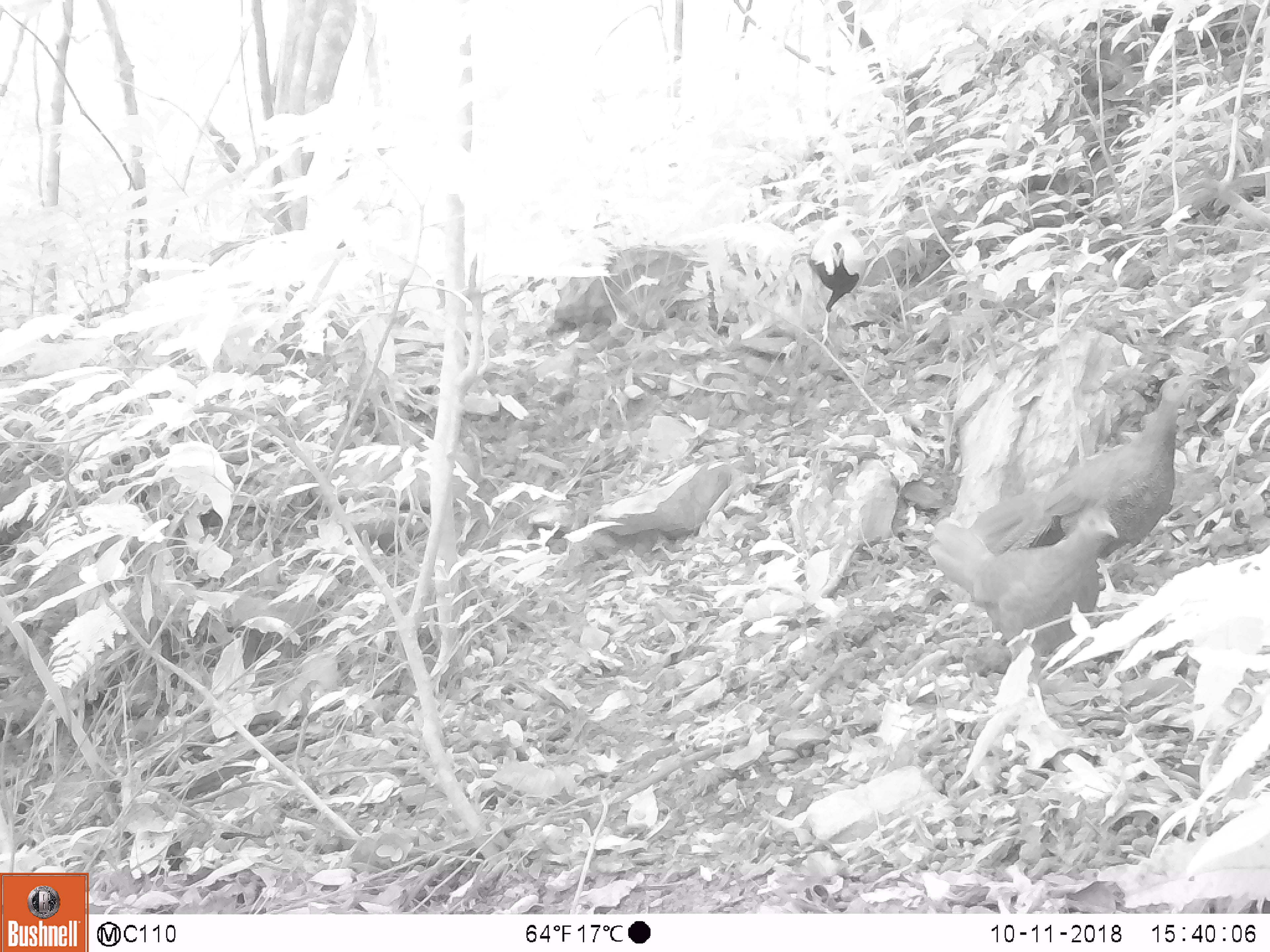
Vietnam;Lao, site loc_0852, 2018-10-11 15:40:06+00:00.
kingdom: Animalia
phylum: Chordata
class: Aves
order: Galliformes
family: Phasianidae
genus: Lophura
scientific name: Lophura nycthemera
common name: silver pheasant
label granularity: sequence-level